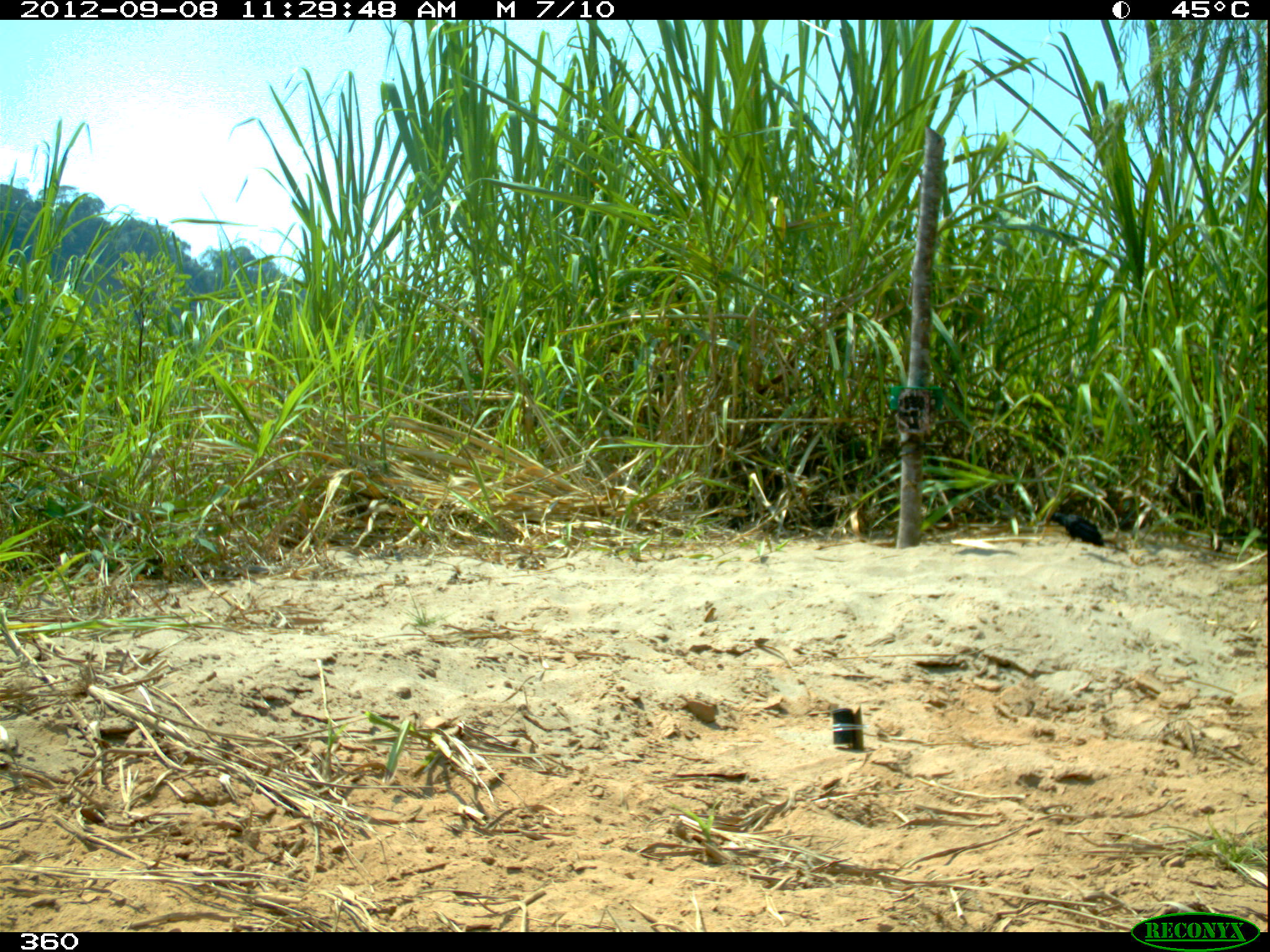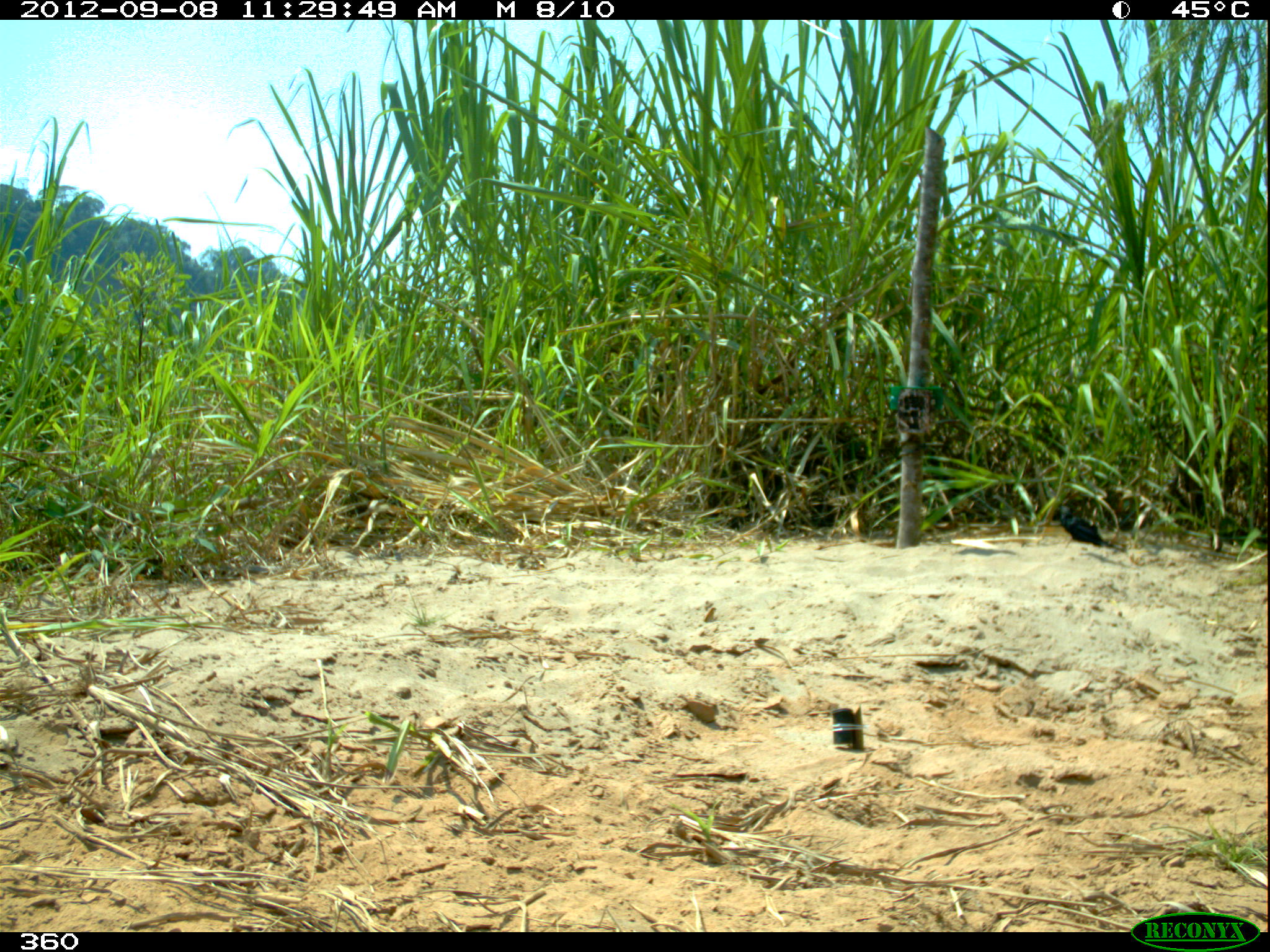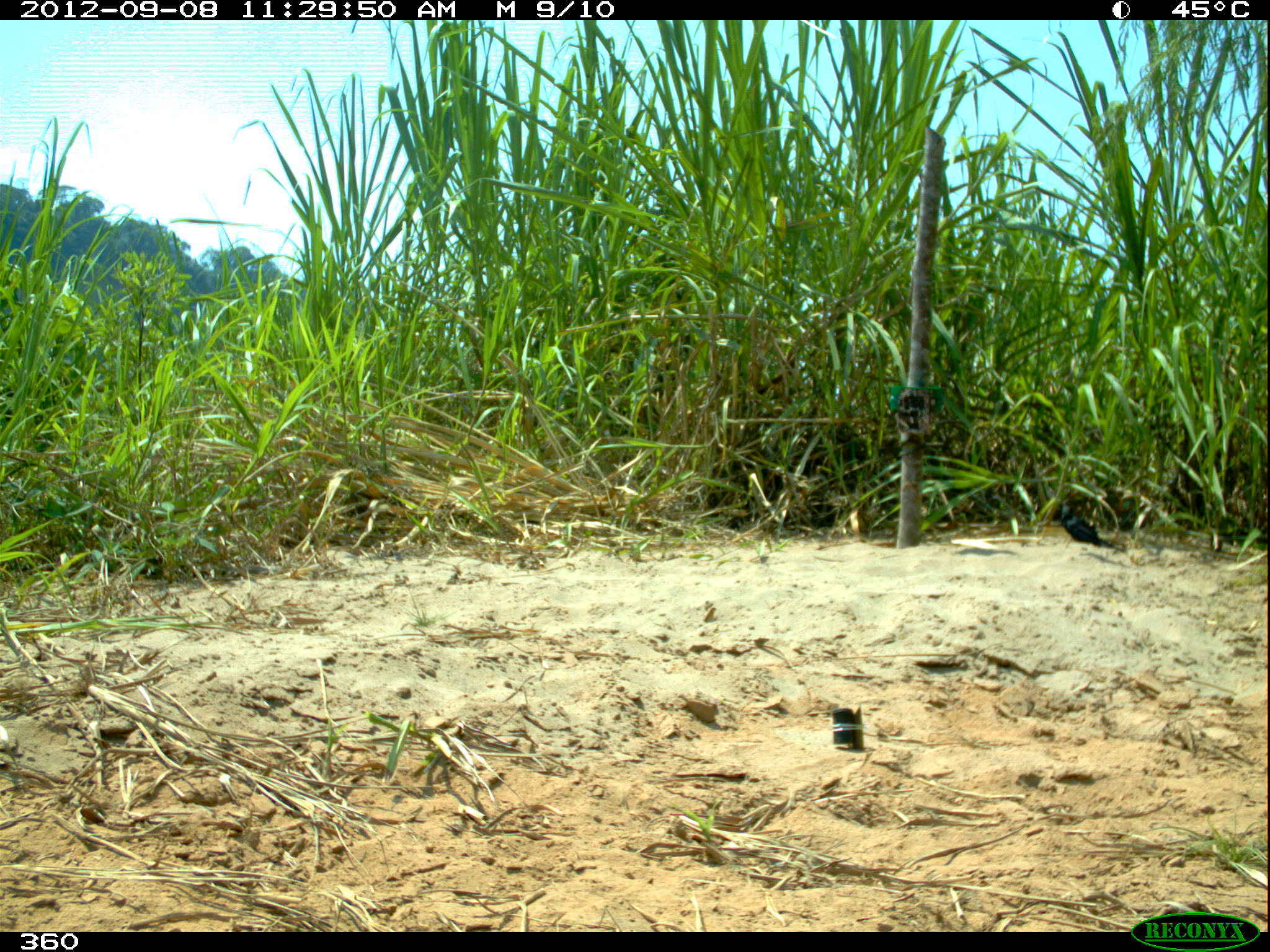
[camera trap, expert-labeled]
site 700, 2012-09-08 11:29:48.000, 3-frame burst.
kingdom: Animalia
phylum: Chordata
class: Aves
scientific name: Aves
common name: bird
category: unknown bird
Unknown bird (bird) (Aves).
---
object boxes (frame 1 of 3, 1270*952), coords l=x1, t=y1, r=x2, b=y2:
unknown bird: l=1042, t=509, r=1106, b=549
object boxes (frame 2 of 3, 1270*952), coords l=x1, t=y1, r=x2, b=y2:
unknown bird: l=1057, t=504, r=1124, b=550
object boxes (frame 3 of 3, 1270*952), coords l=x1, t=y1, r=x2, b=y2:
unknown bird: l=1058, t=501, r=1126, b=551